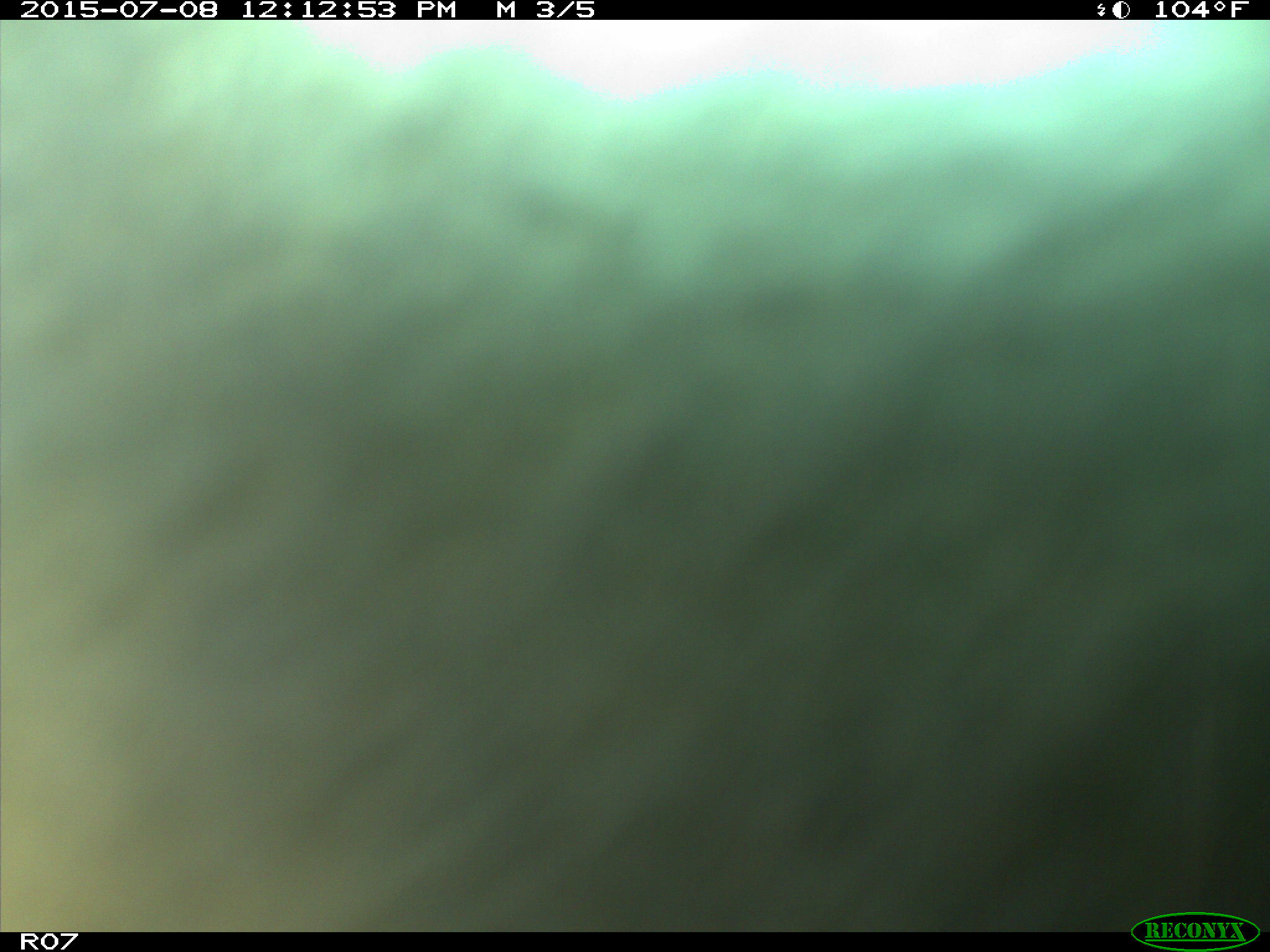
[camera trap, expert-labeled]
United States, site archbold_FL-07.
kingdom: Animalia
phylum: Chordata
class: Mammalia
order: Artiodactyla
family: Bovidae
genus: Bos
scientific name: Bos taurus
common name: domestic cow